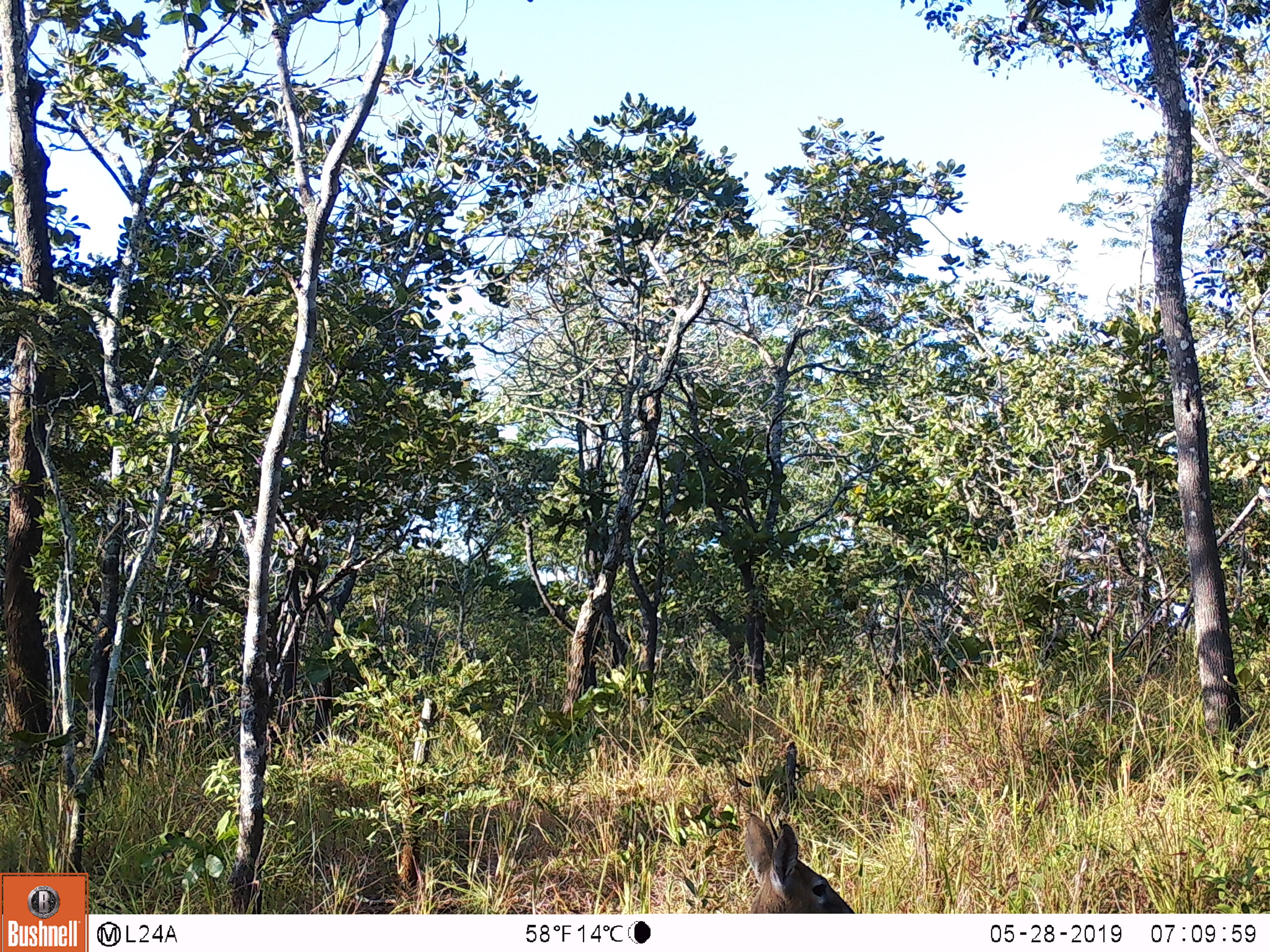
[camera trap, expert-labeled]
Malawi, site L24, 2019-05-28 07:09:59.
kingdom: Animalia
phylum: Chordata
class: Mammalia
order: Artiodactyla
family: Bovidae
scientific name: Antilopinae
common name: small antelope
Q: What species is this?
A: Small antelope (Antilopinae).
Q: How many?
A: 1.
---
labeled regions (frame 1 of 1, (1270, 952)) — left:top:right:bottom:
small antelope: 710:812:868:911